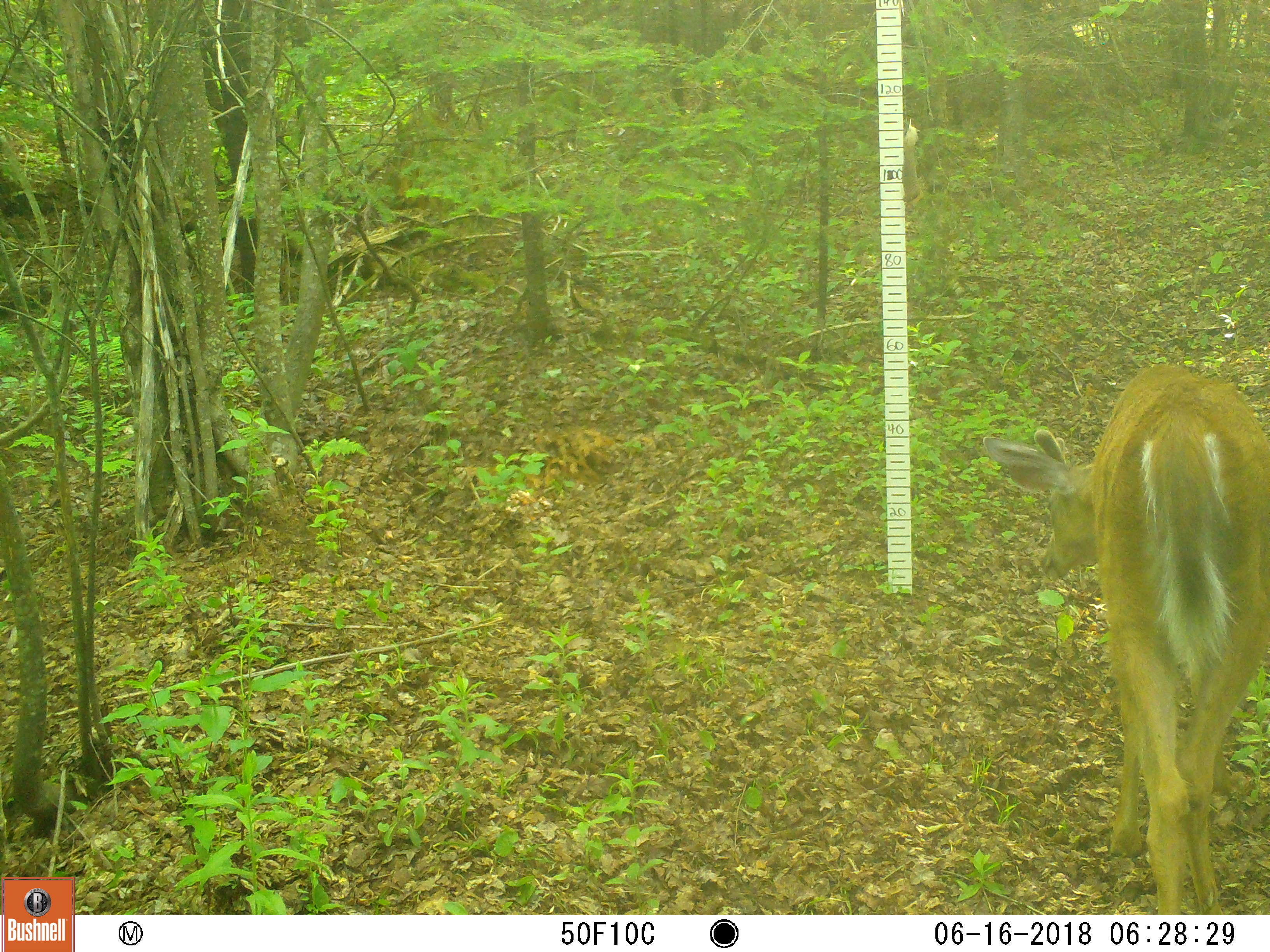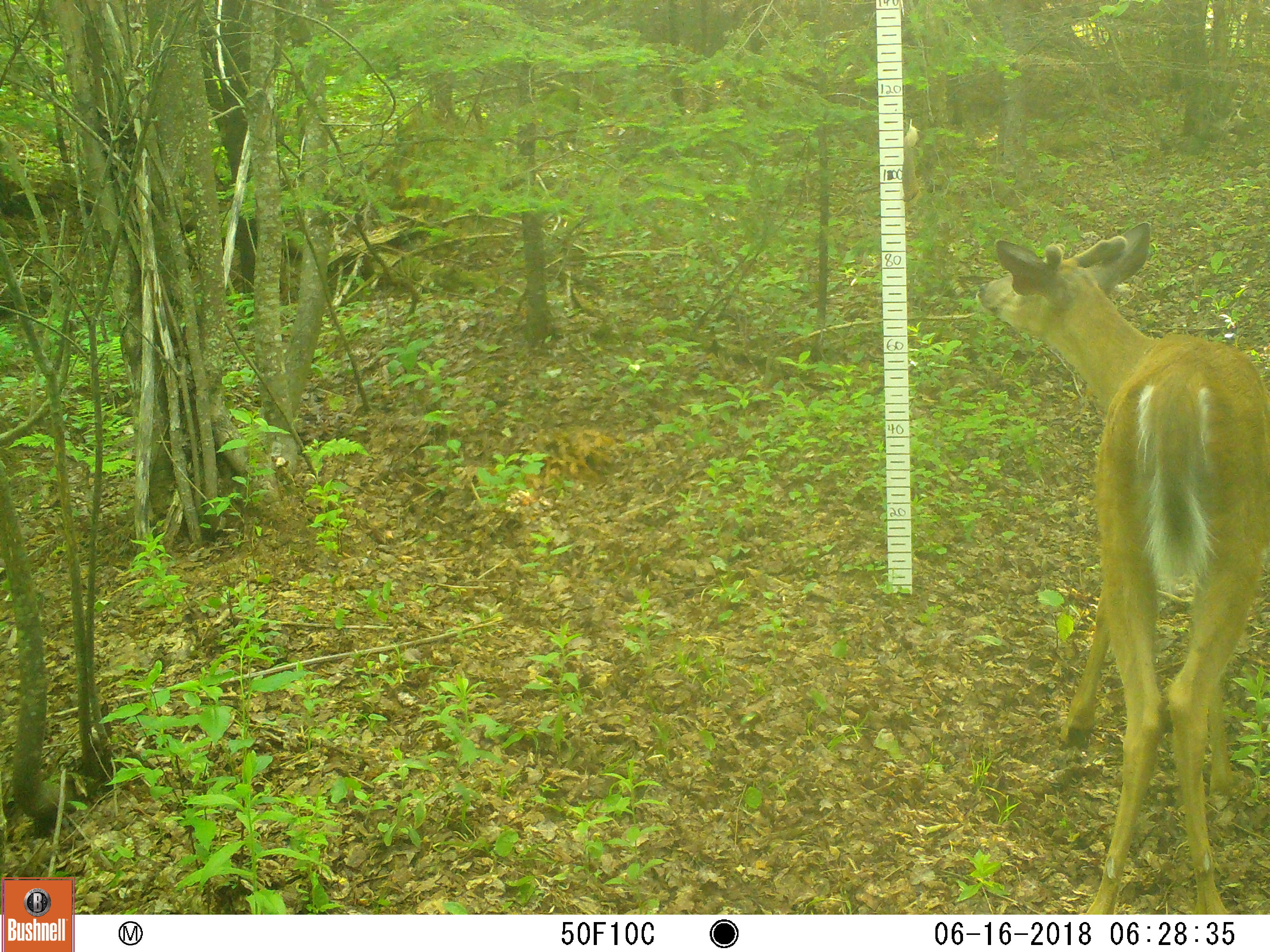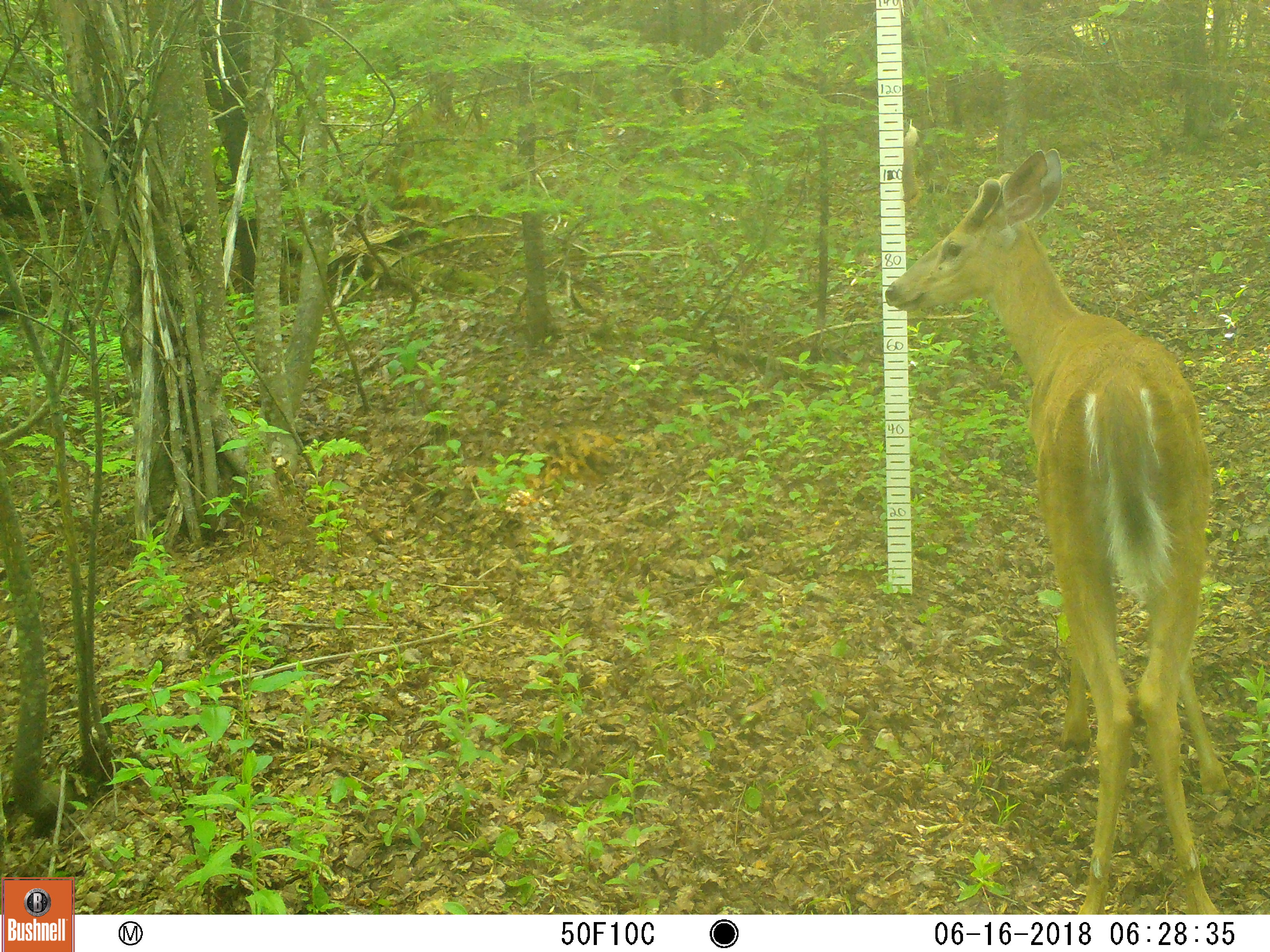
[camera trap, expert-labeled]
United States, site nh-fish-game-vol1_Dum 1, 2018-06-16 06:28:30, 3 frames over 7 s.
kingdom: Animalia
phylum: Chordata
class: Mammalia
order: Artiodactyla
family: Cervidae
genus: Odocoileus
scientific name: Odocoileus virginianus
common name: white-tailed deer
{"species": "white-tailed deer (Odocoileus virginianus)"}